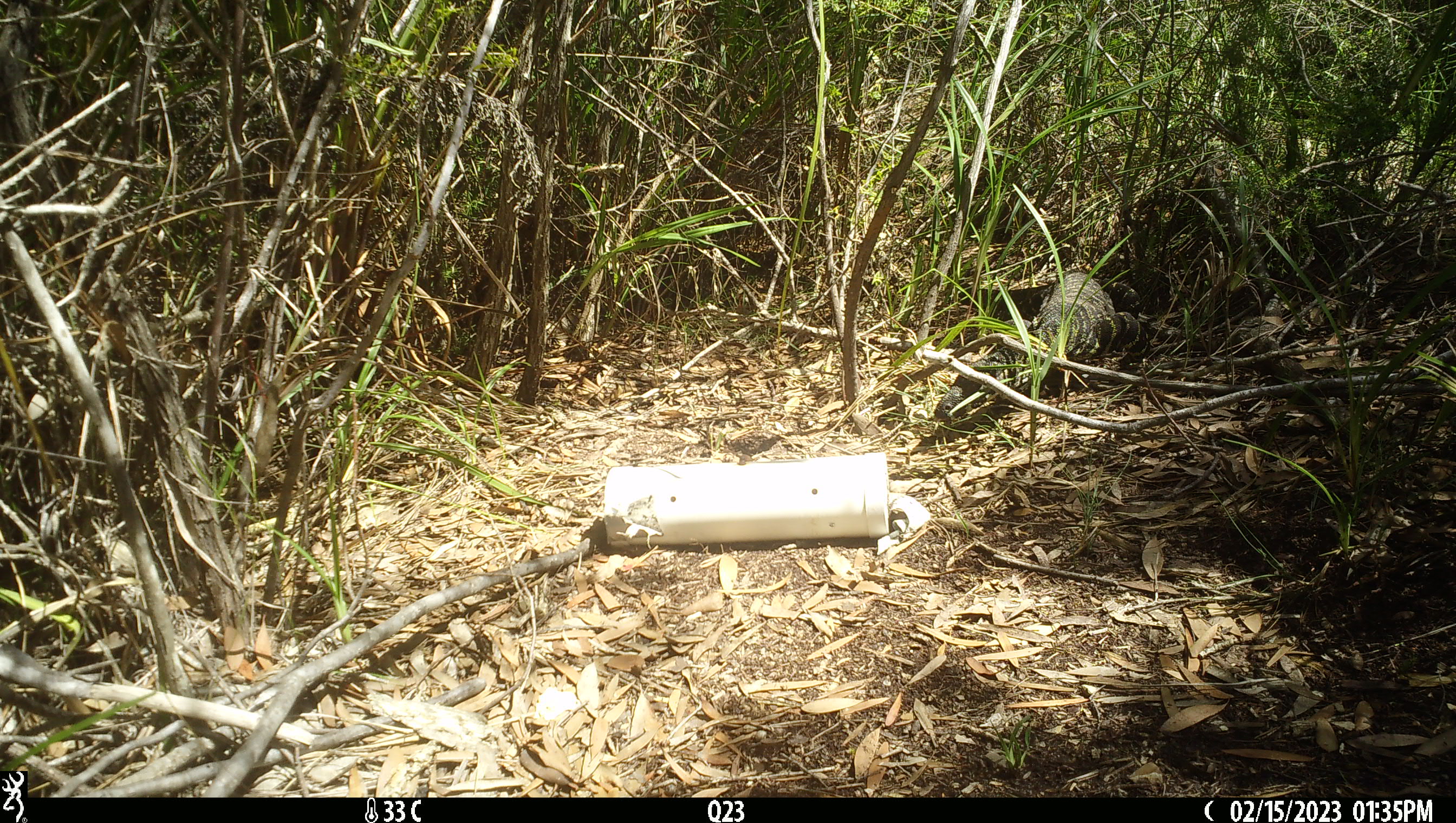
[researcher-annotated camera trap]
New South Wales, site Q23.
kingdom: Animalia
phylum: Chordata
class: Reptilia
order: Squamata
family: Varanidae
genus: Varanus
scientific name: Varanus varius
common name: lace monitor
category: goanna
Goanna (lace monitor) (Varanus varius).